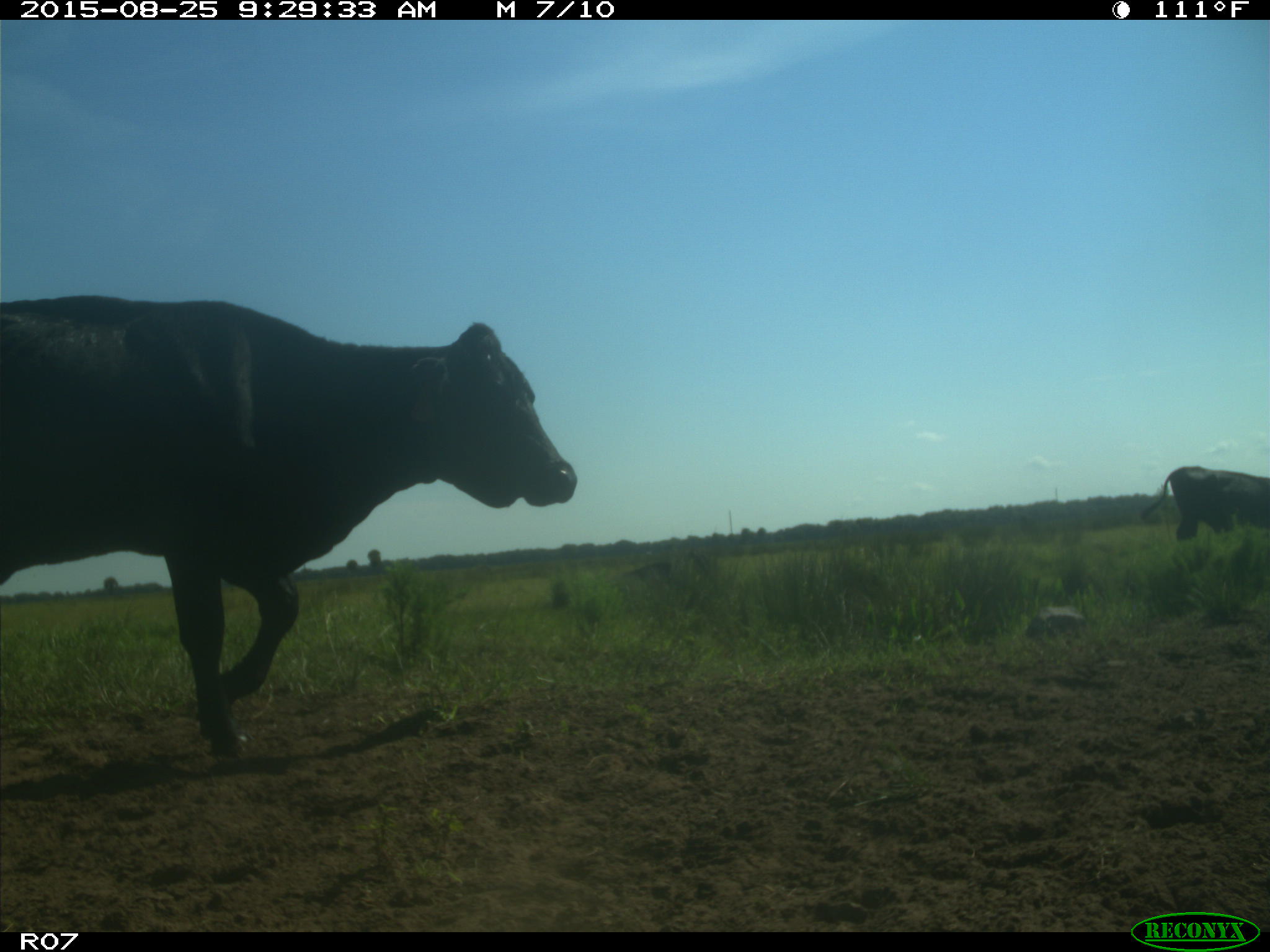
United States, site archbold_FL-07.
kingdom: Animalia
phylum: Chordata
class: Mammalia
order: Artiodactyla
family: Bovidae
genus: Bos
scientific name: Bos taurus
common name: domestic cow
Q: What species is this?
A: Bos taurus (domestic cow).